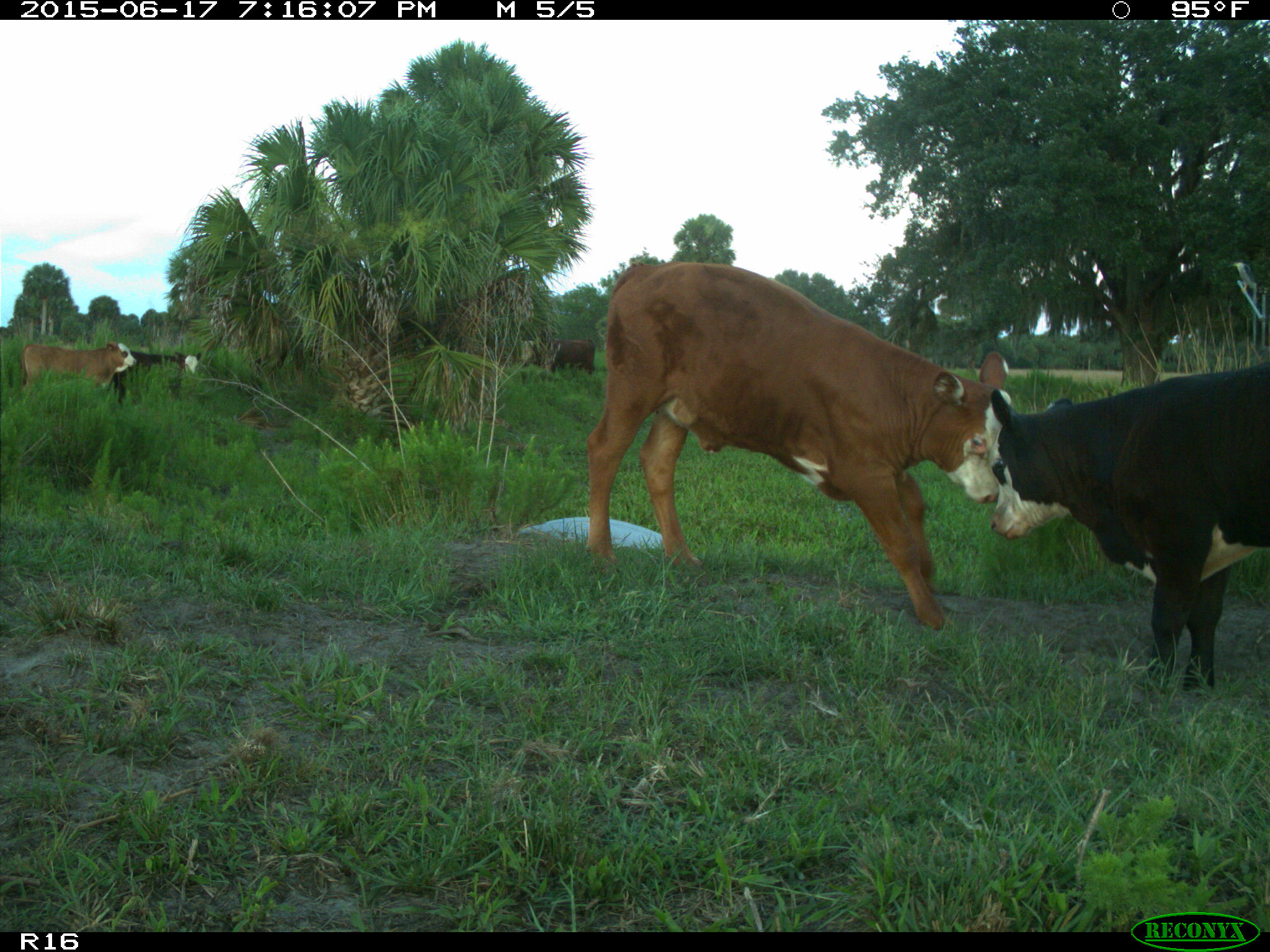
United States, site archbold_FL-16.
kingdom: Animalia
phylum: Chordata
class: Mammalia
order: Artiodactyla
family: Bovidae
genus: Bos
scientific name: Bos taurus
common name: domestic cow